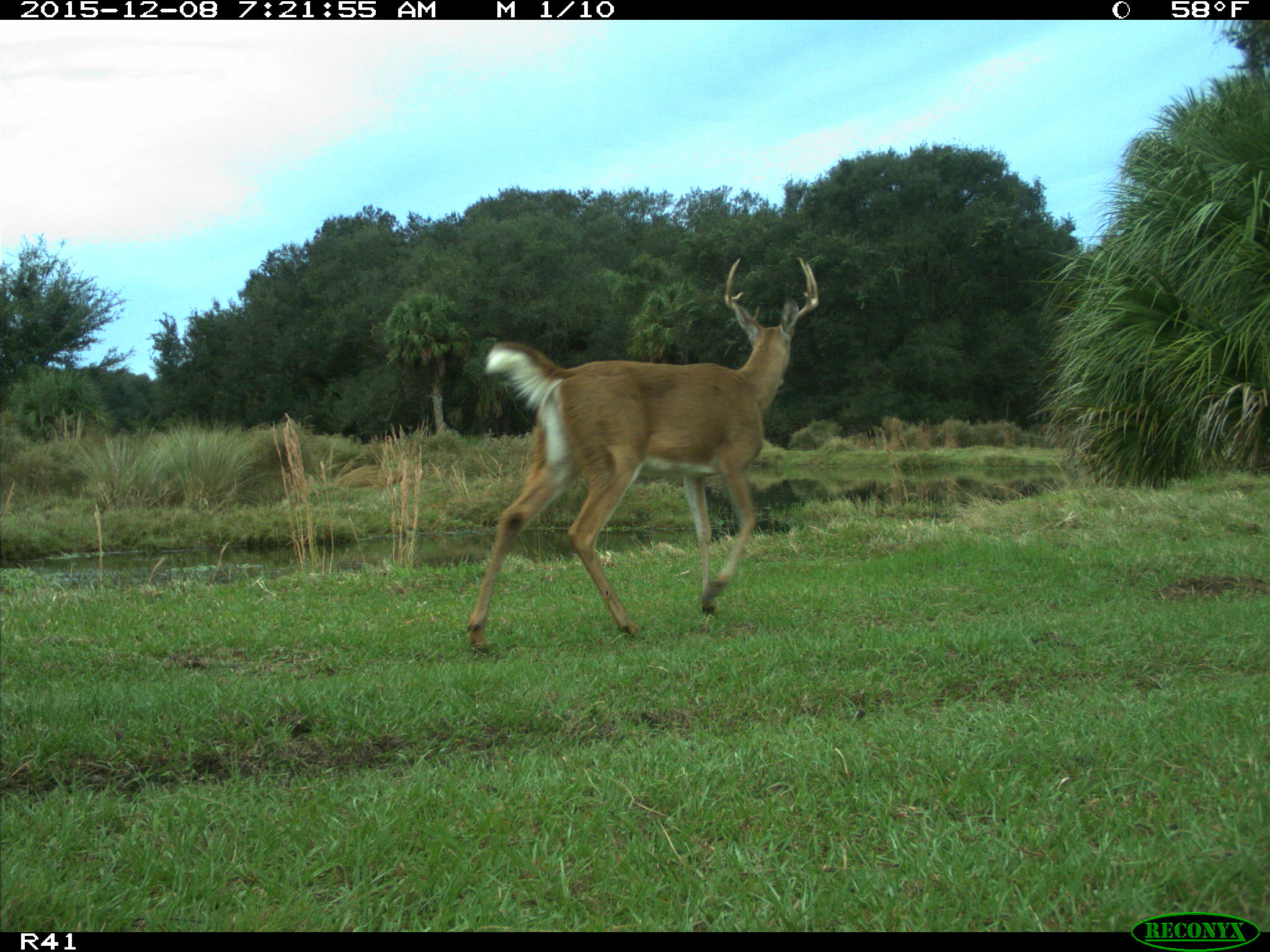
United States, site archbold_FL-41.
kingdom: Animalia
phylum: Chordata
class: Mammalia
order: Artiodactyla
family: Cervidae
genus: Odocoileus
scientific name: Odocoileus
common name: deer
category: unidentified deer